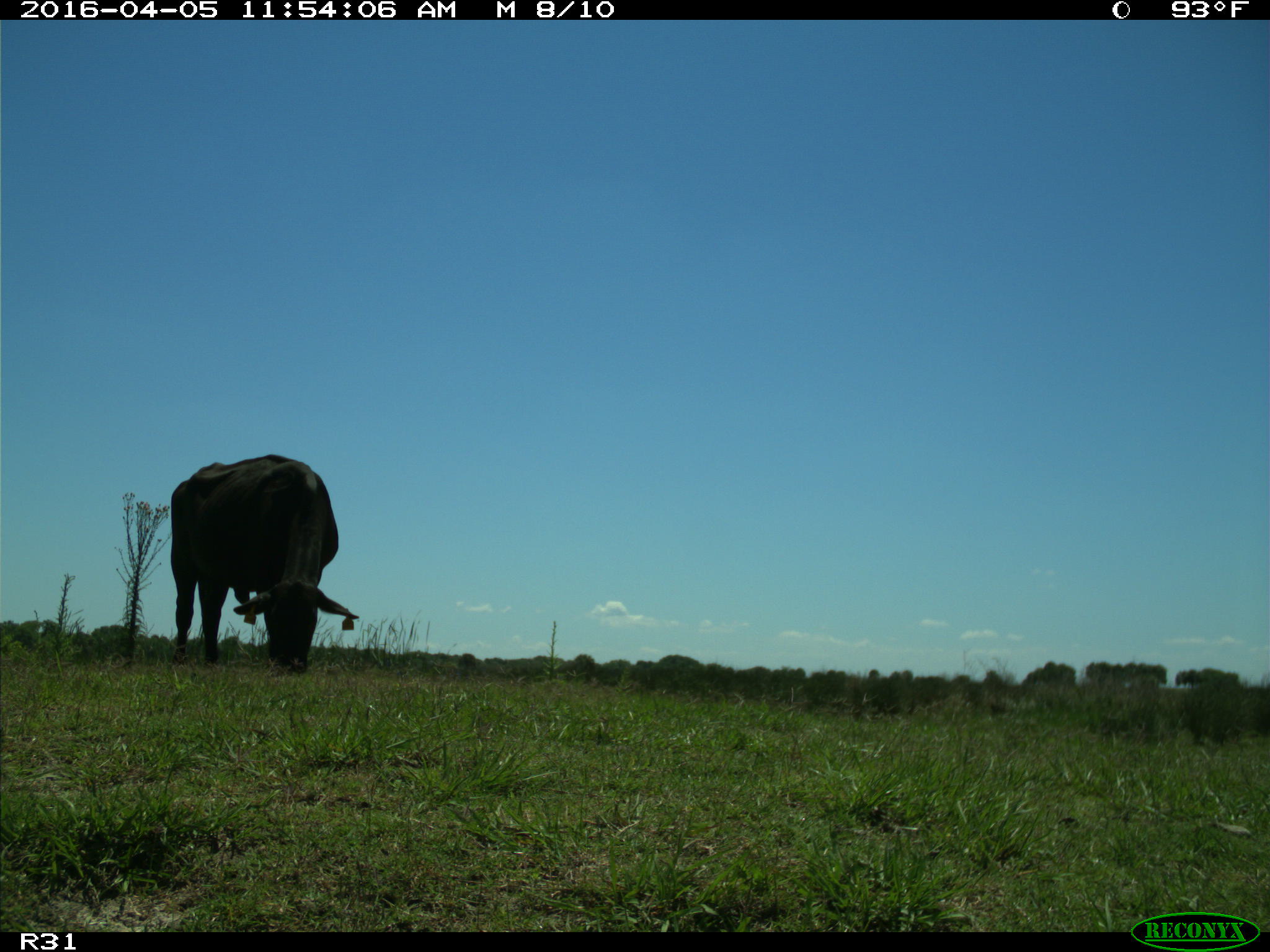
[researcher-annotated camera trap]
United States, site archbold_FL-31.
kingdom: Animalia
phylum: Chordata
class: Mammalia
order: Artiodactyla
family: Bovidae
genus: Bos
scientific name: Bos taurus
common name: domestic cow